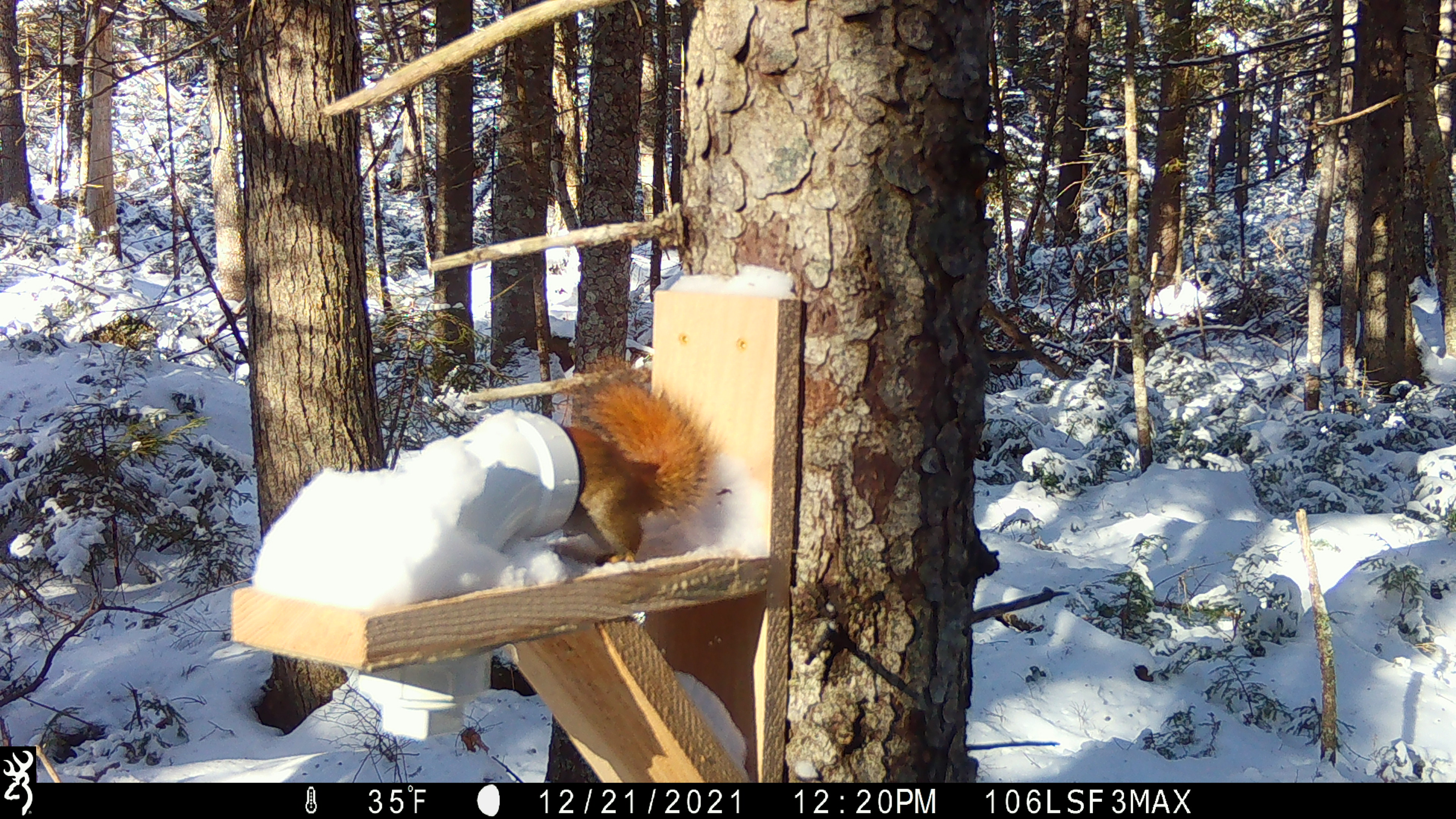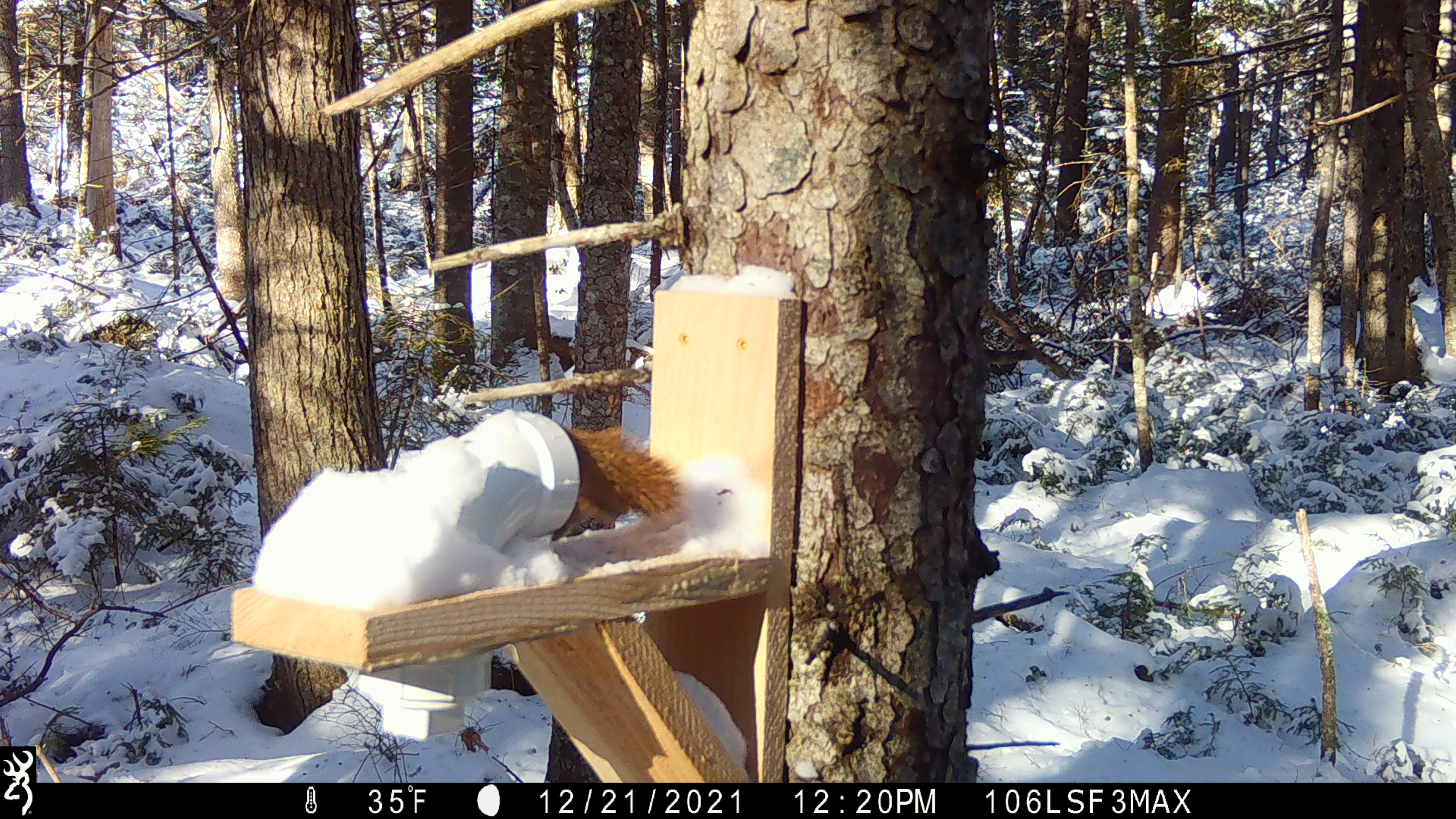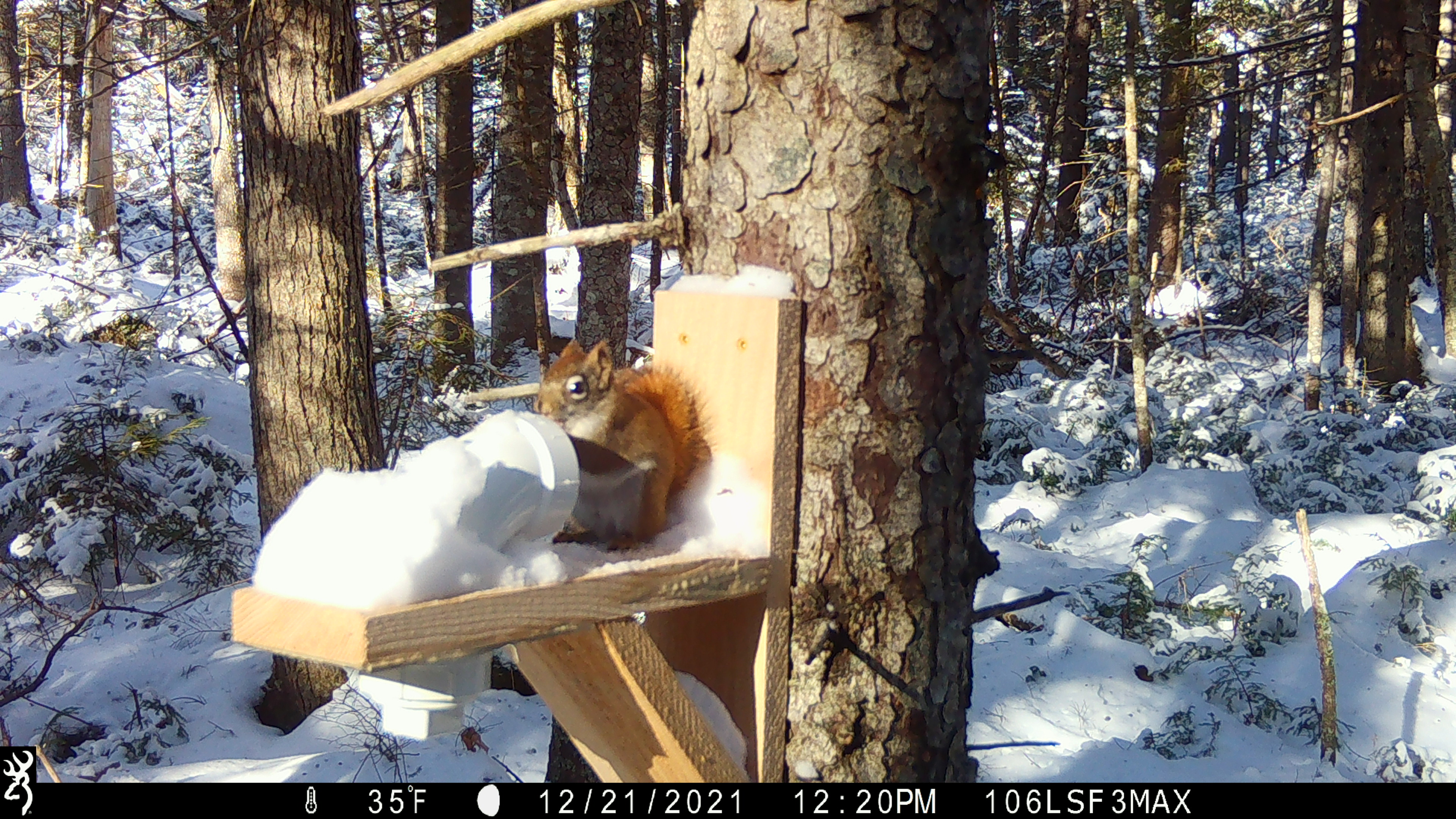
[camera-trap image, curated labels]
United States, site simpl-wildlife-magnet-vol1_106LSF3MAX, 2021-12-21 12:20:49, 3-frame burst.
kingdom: Animalia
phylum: Chordata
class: Mammalia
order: Rodentia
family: Sciuridae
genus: Tamiasciurus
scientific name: Tamiasciurus hudsonicus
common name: red squirrel